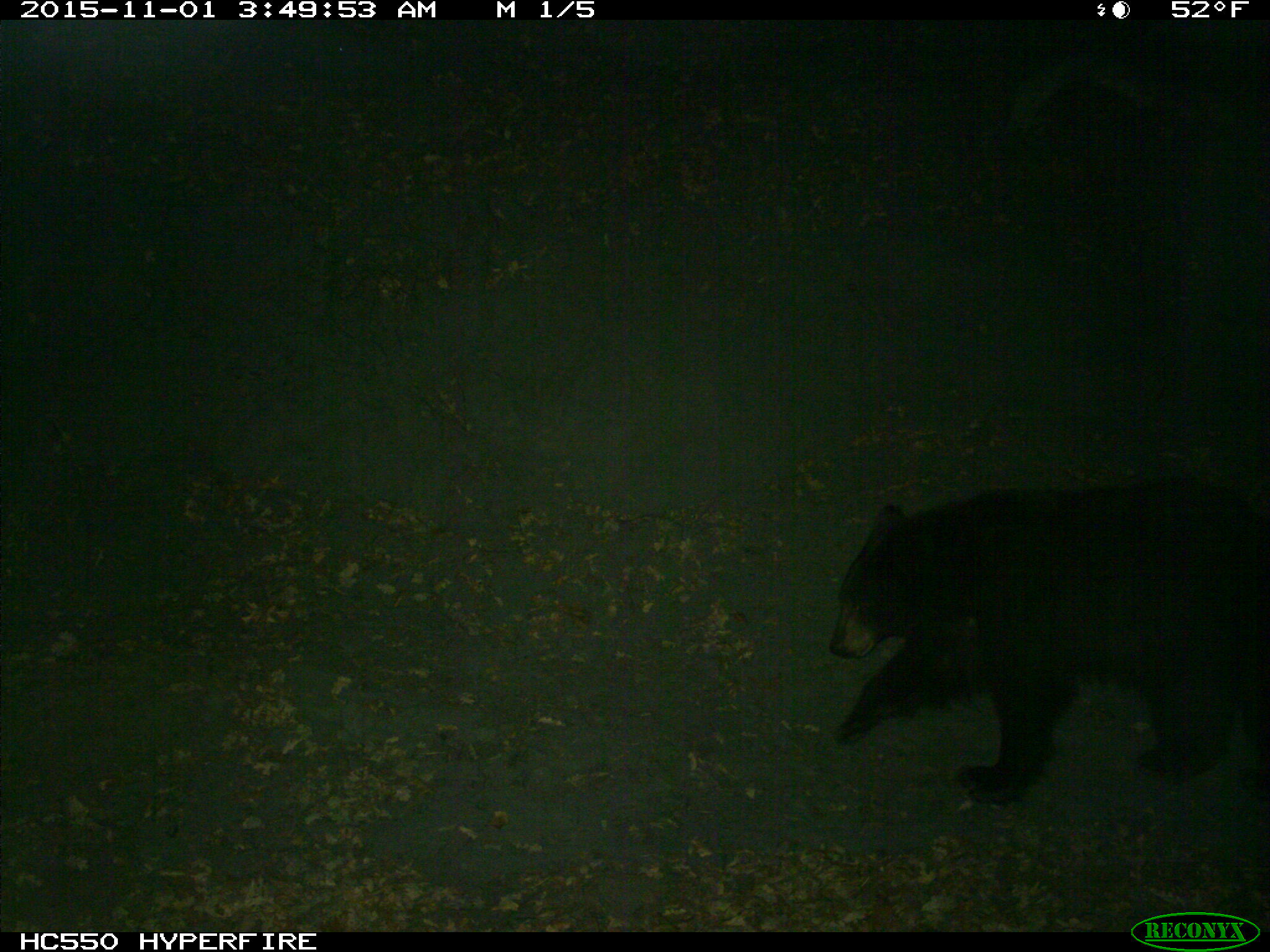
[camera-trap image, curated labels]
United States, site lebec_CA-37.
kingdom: Animalia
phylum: Chordata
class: Mammalia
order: Carnivora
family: Ursidae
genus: Ursus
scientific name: Ursus americanus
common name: american black bear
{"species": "Ursus americanus (american black bear)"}